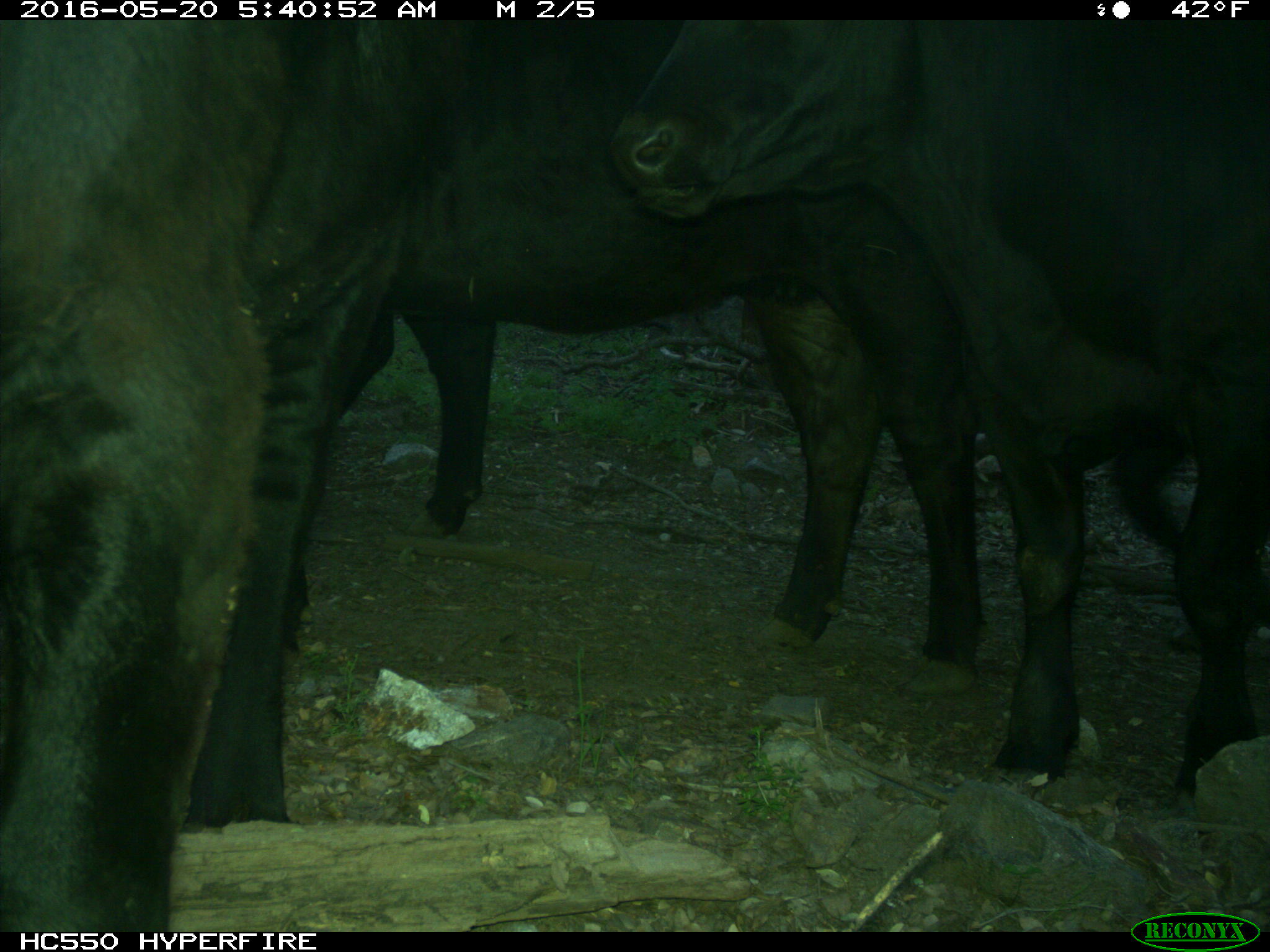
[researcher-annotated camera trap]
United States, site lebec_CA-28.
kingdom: Animalia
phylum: Chordata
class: Mammalia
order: Artiodactyla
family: Bovidae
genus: Bos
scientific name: Bos taurus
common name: domestic cow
Bos taurus (domestic cow).